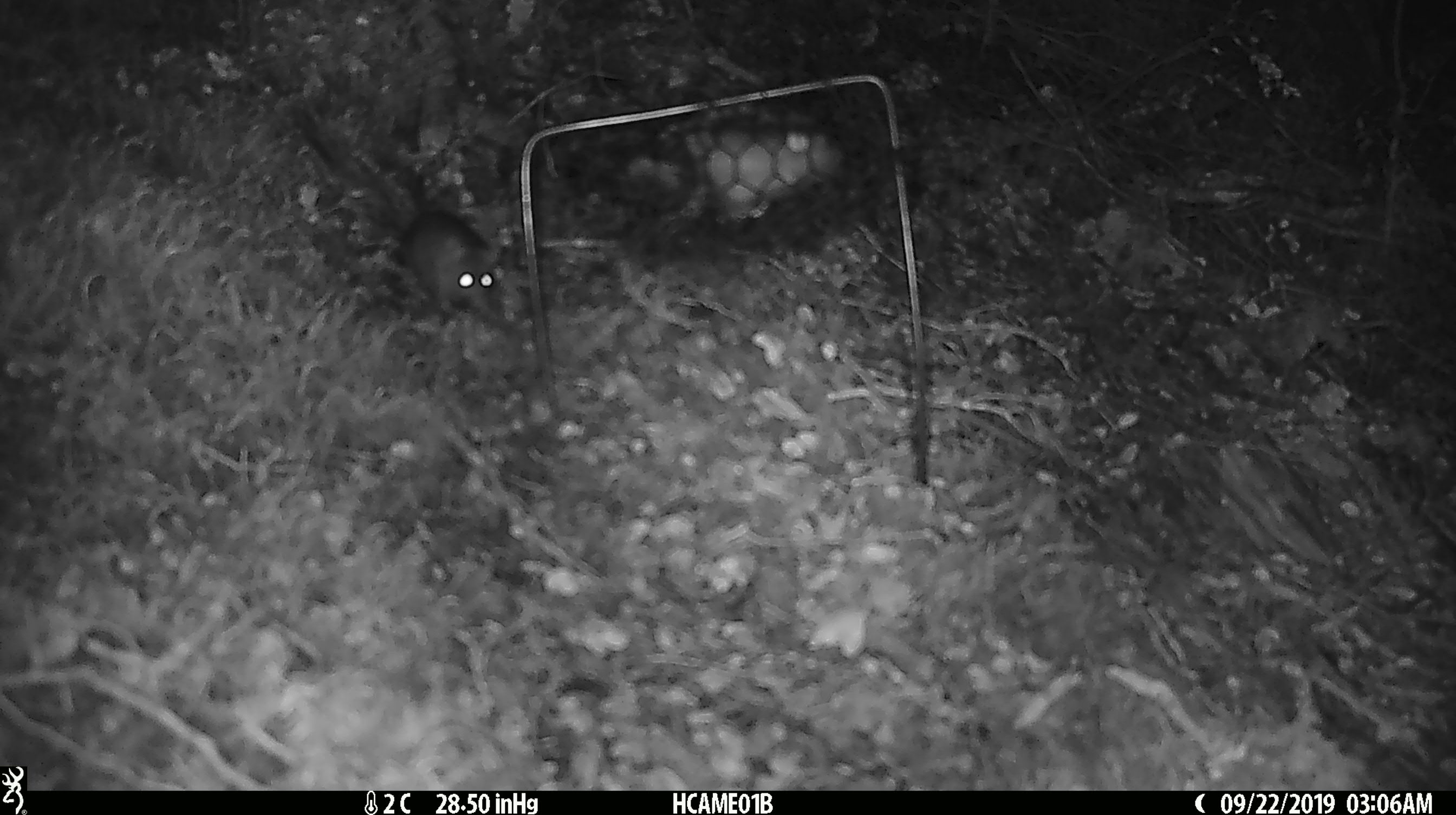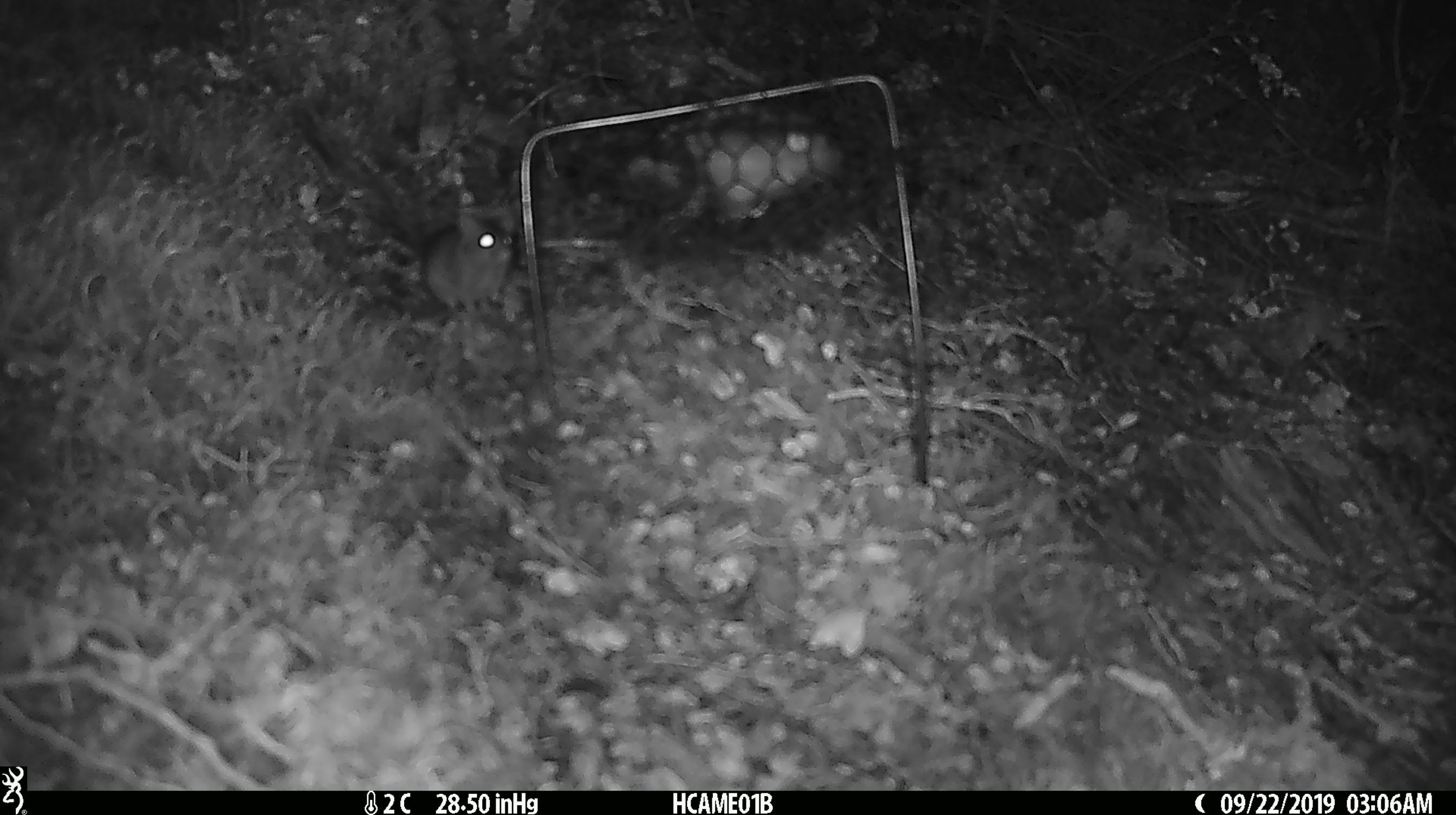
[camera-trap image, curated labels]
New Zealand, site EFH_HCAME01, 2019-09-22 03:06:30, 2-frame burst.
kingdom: Animalia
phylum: Chordata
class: Mammalia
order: Rodentia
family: Muridae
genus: Mus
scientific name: Mus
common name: mouse